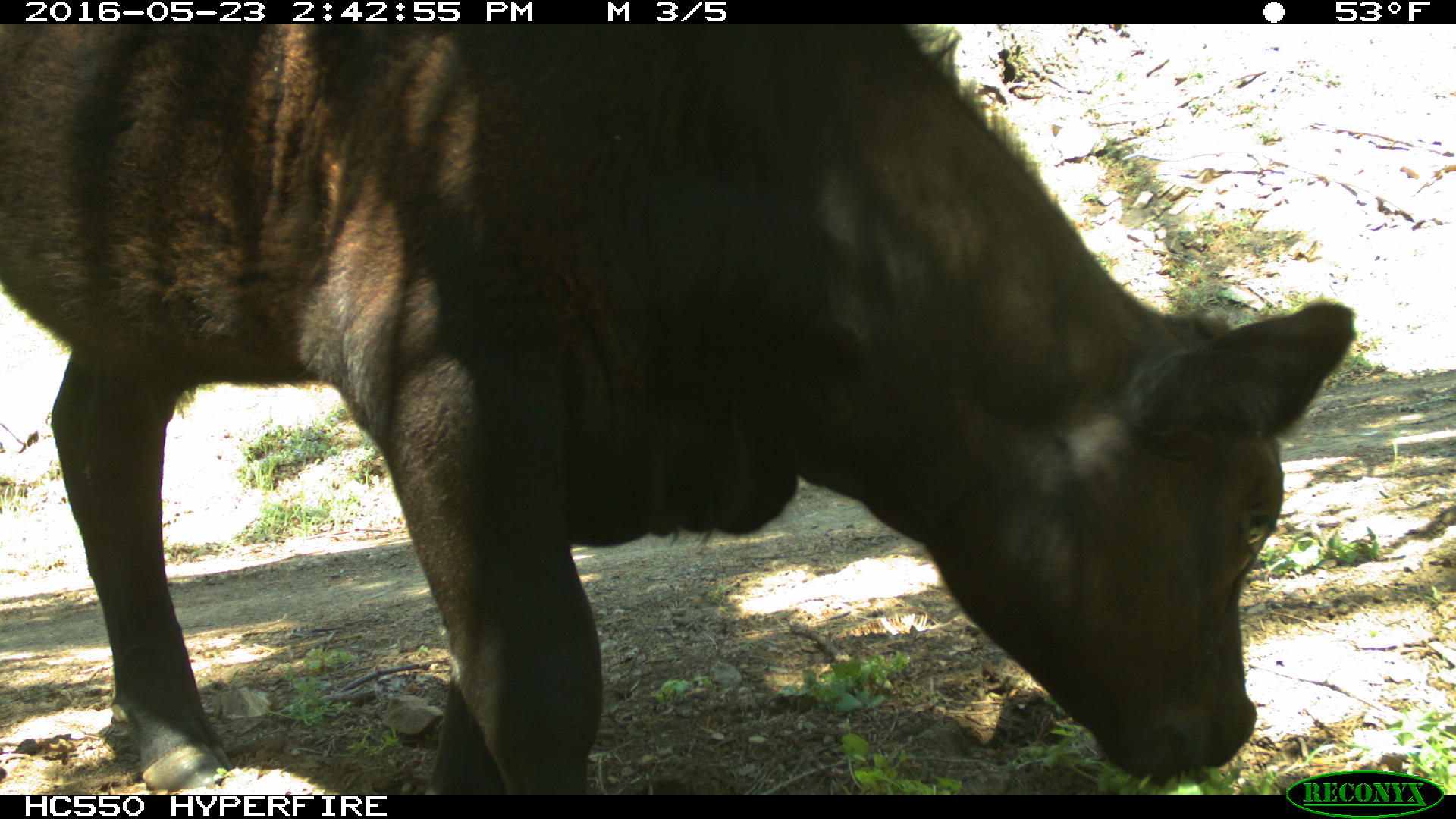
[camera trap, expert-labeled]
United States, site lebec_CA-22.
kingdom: Animalia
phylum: Chordata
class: Mammalia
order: Artiodactyla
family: Bovidae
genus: Bos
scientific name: Bos taurus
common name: domestic cow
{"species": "Bos taurus (domestic cow)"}